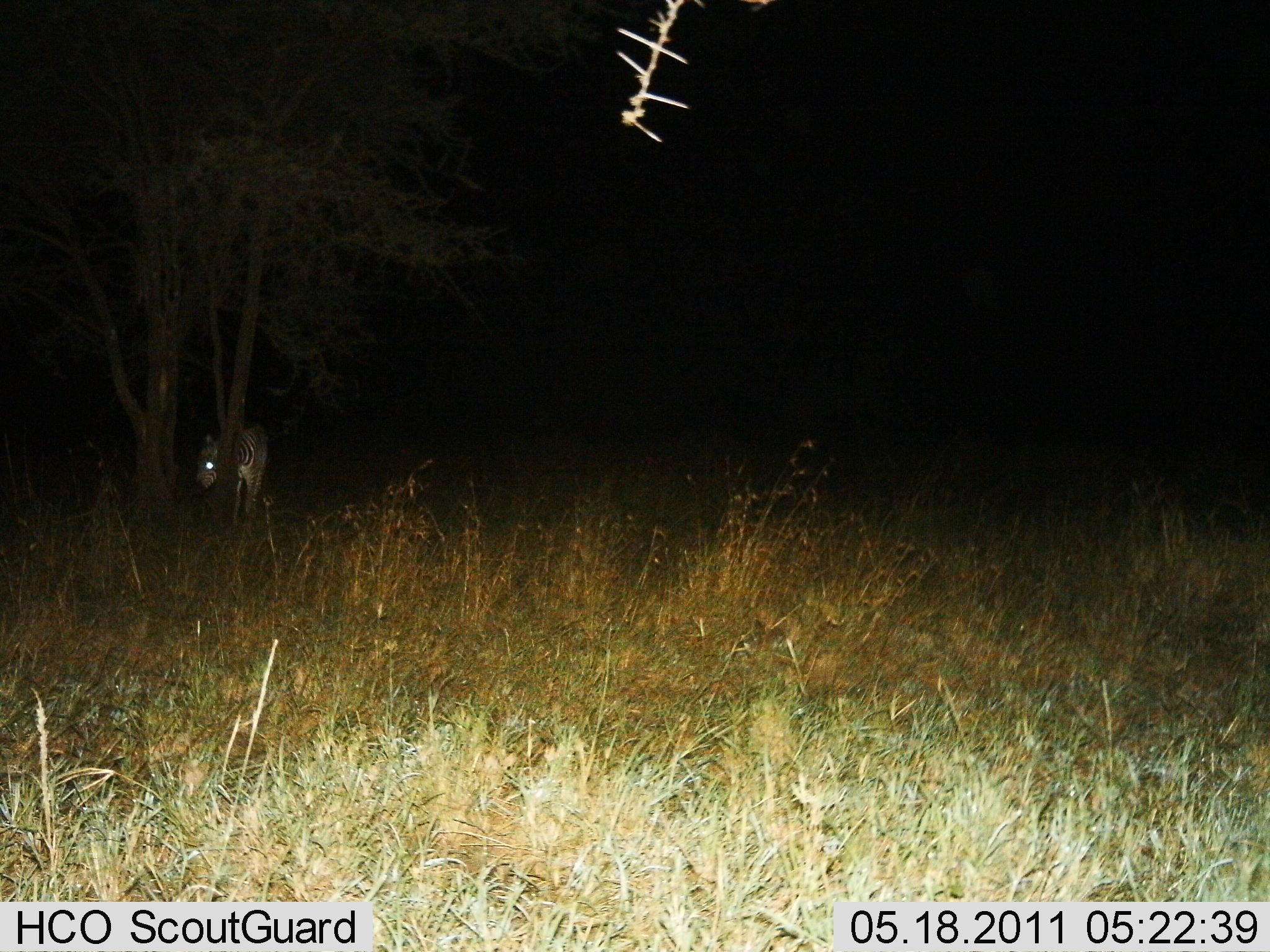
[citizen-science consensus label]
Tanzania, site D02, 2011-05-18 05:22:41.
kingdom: Animalia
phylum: Chordata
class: Mammalia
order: Perissodactyla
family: Equidae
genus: Equus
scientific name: Equus quagga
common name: plains zebra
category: zebra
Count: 1.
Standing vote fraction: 100%.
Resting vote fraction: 0%.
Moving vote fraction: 0%.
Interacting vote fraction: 0%.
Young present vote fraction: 0%.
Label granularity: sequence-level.